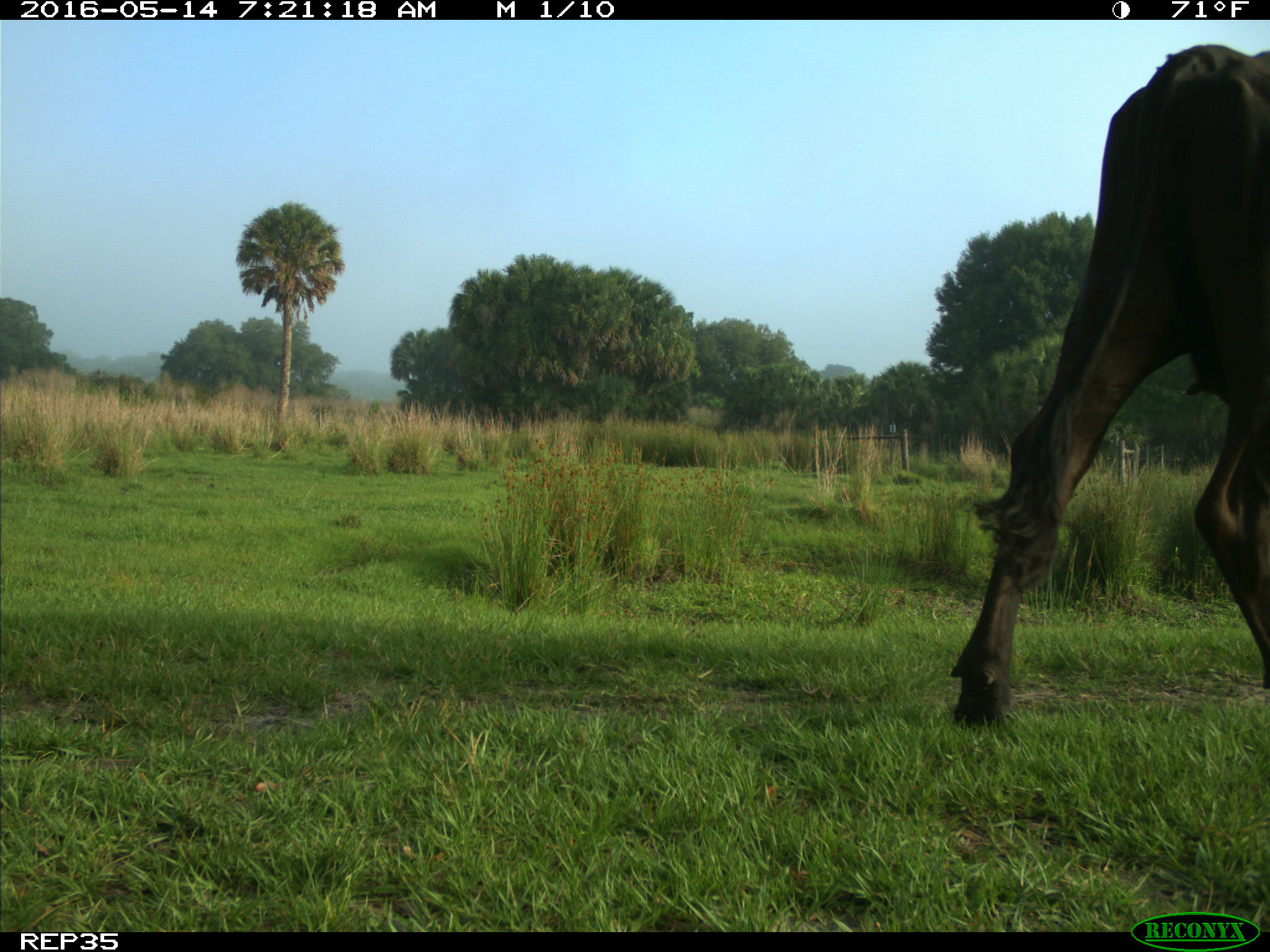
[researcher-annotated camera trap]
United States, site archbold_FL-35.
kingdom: Animalia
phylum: Chordata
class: Mammalia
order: Artiodactyla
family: Bovidae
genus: Bos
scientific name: Bos taurus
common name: domestic cow